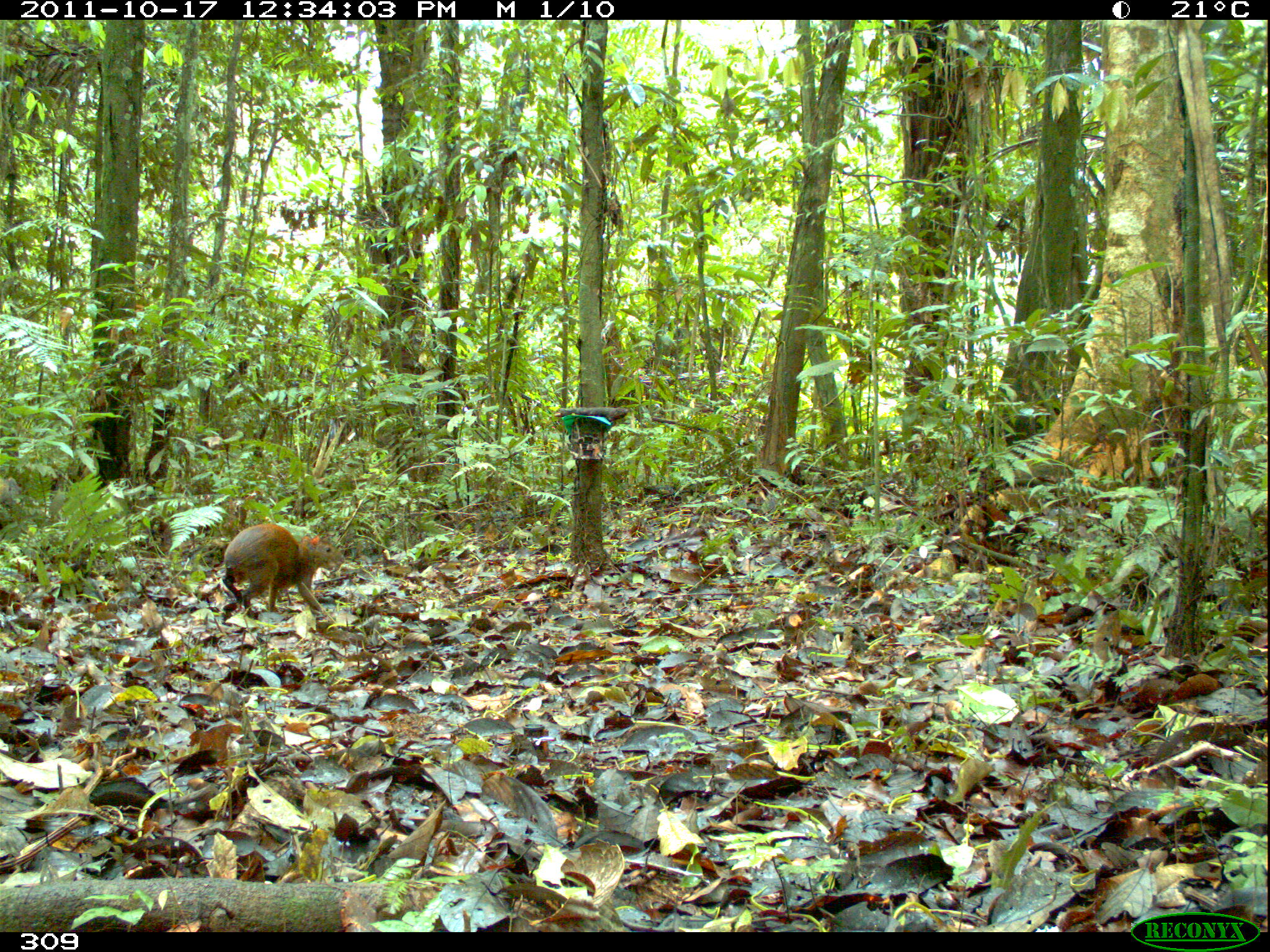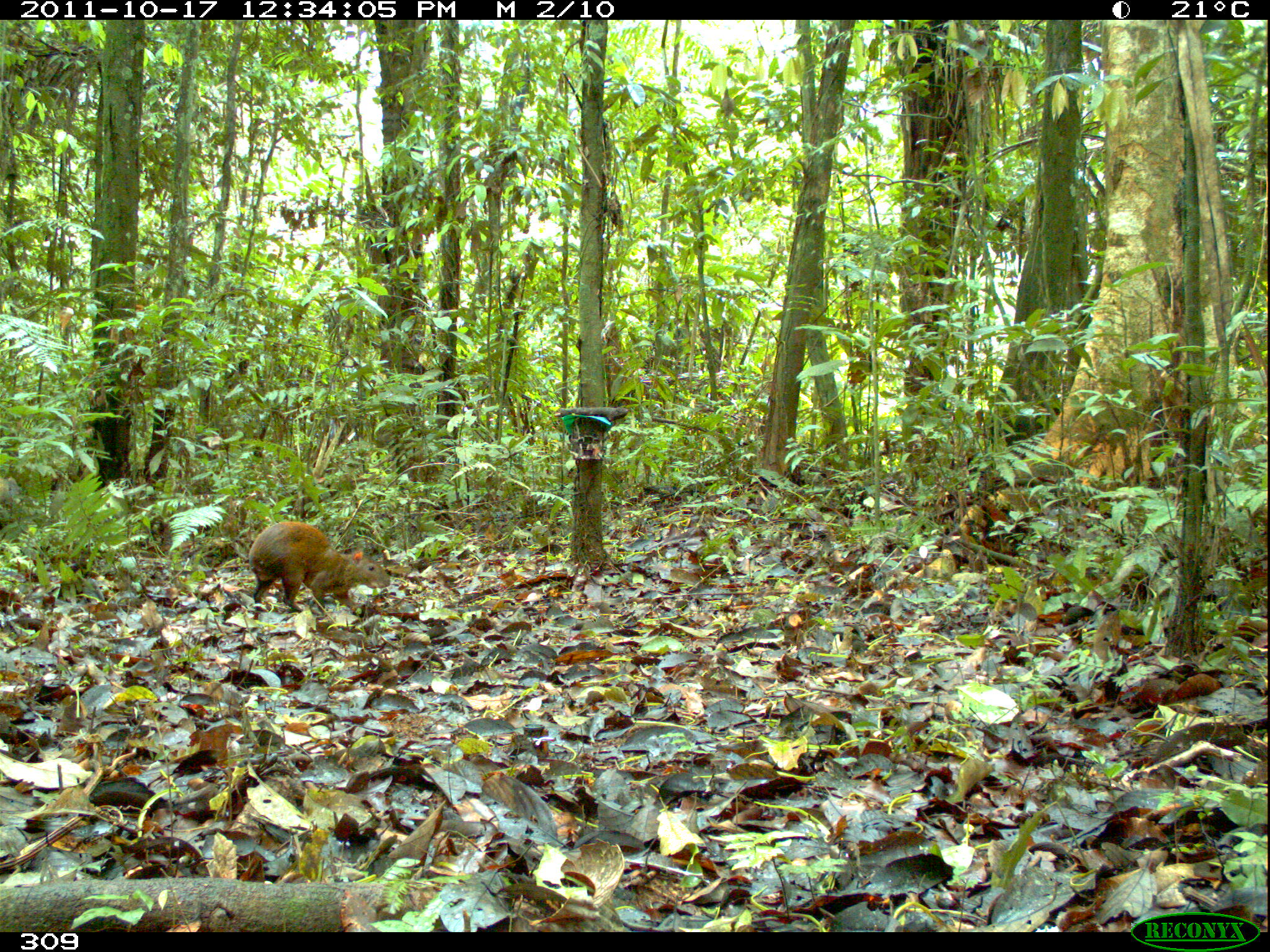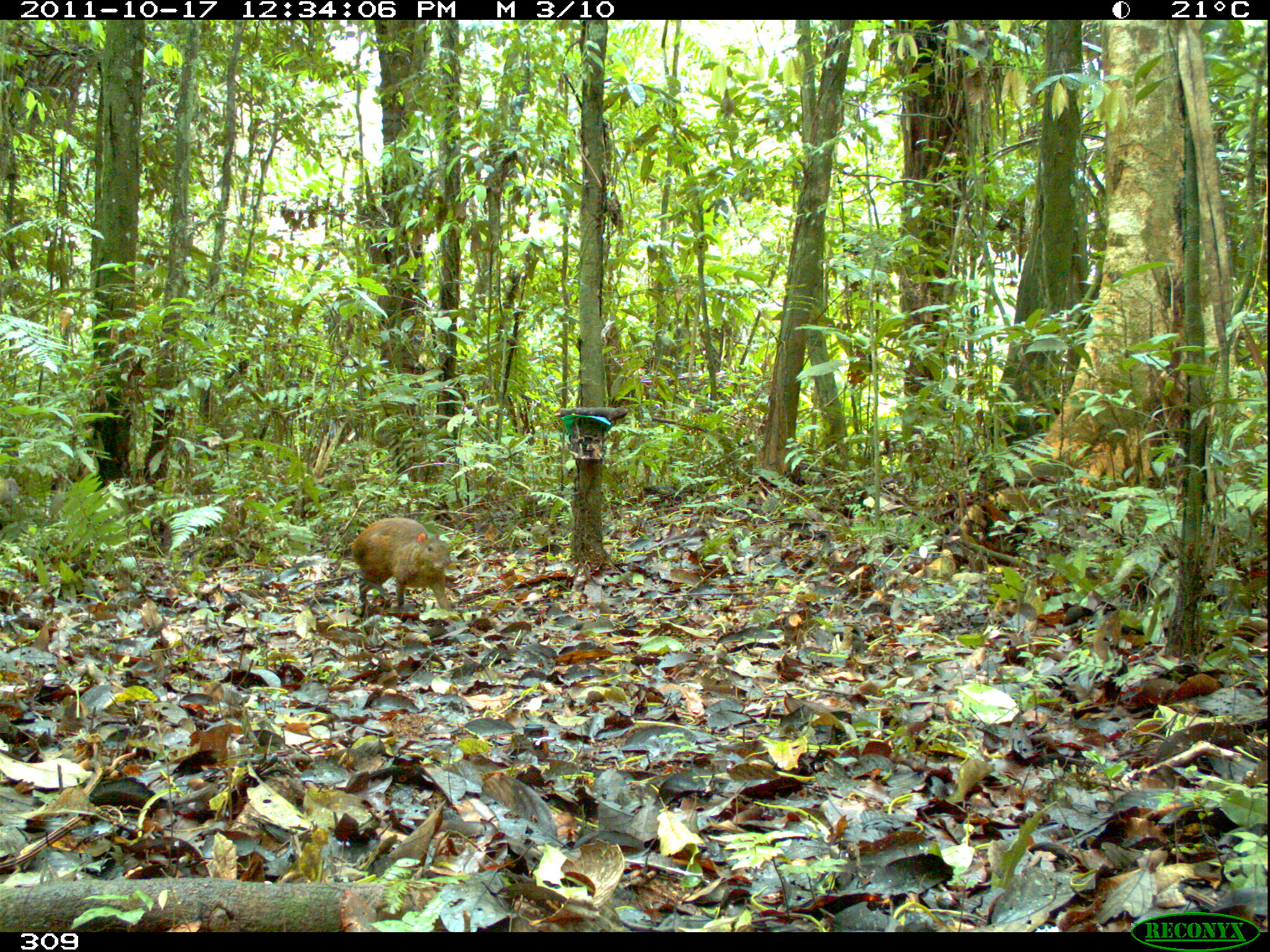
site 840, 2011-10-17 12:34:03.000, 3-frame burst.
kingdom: Animalia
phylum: Chordata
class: Mammalia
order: Rodentia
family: Dasyproctidae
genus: Dasyprocta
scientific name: Dasyprocta punctata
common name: central american agouti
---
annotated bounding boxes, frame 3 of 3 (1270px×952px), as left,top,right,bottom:
dasyprocta punctata: 349,516,453,619